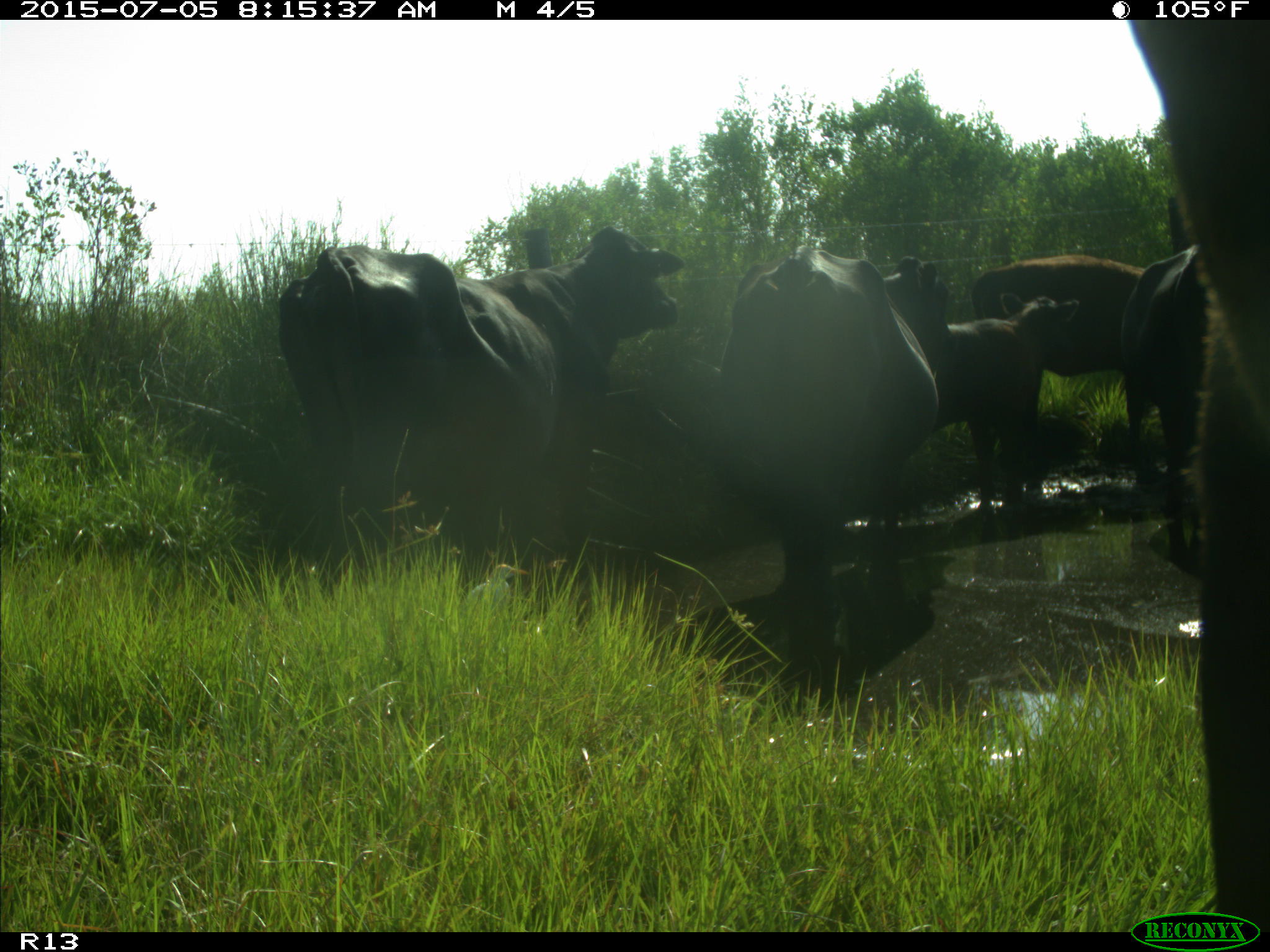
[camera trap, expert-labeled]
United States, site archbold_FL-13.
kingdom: Animalia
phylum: Chordata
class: Mammalia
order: Artiodactyla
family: Bovidae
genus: Bos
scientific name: Bos taurus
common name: domestic cow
Bos taurus (domestic cow).